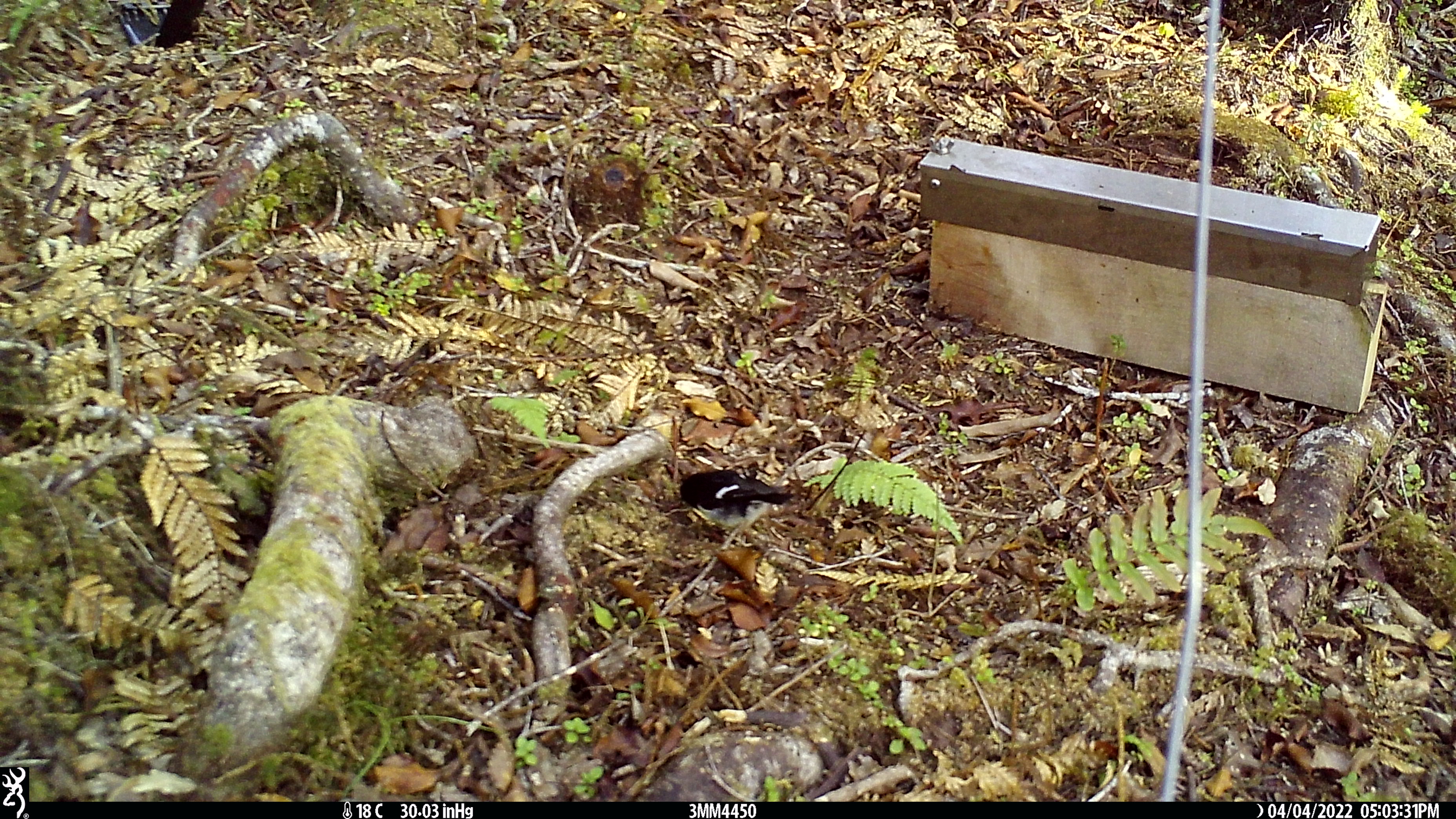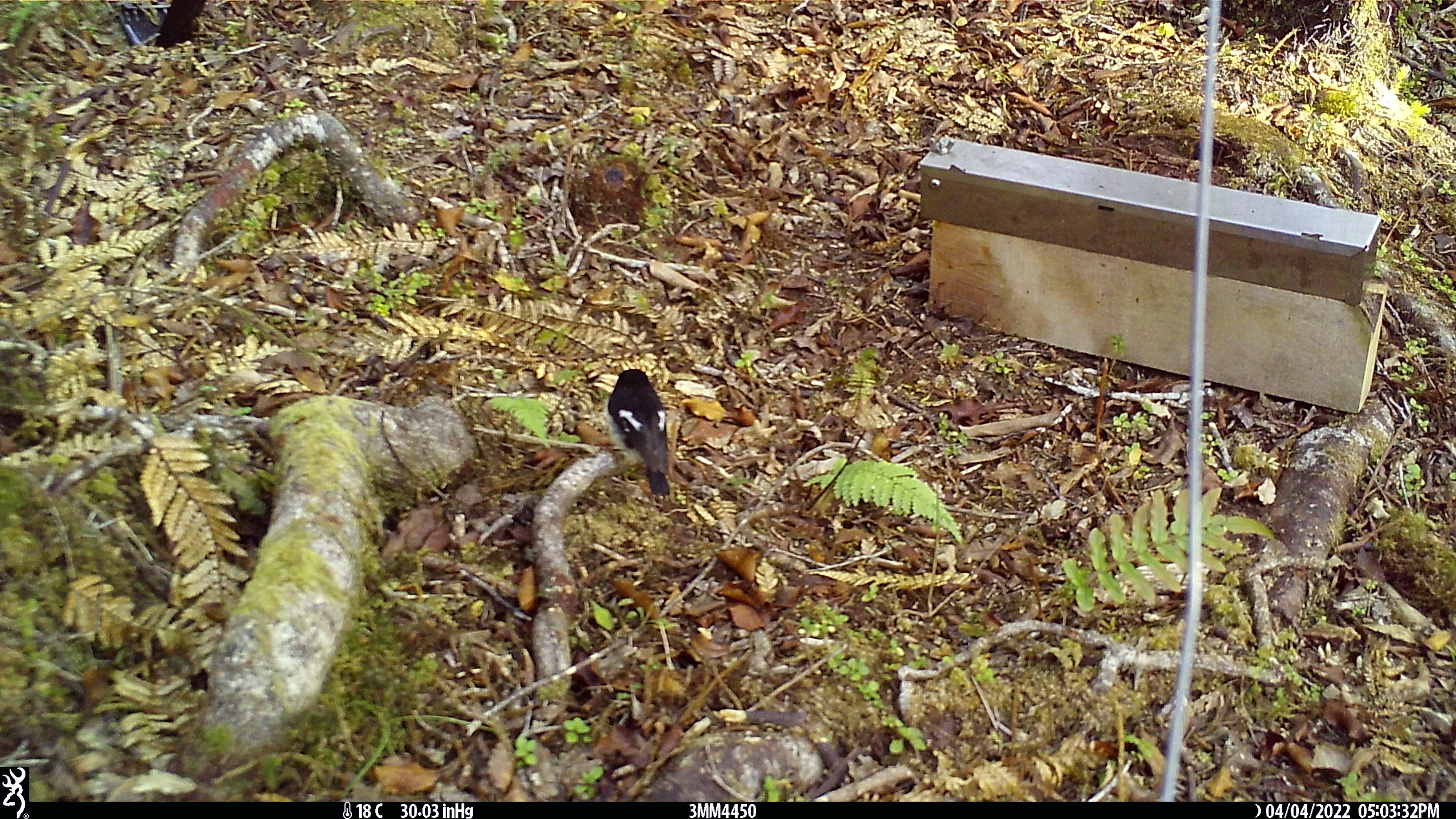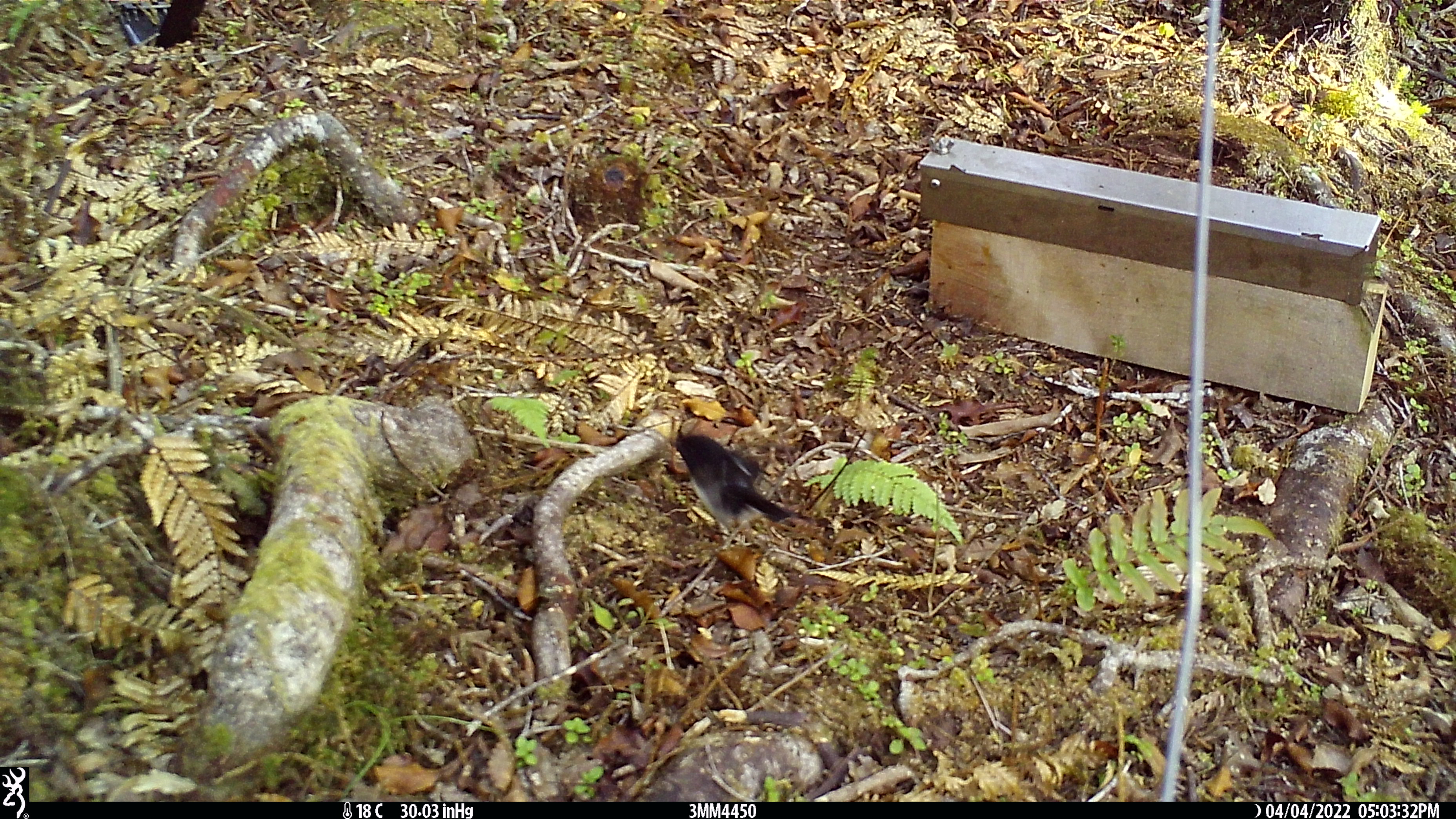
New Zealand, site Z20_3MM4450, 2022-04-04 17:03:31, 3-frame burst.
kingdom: Animalia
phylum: Chordata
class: Aves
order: Passeriformes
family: Petroicidae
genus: Petroica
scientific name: Petroica macrocephala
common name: tomtit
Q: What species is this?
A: Tomtit (Petroica macrocephala).